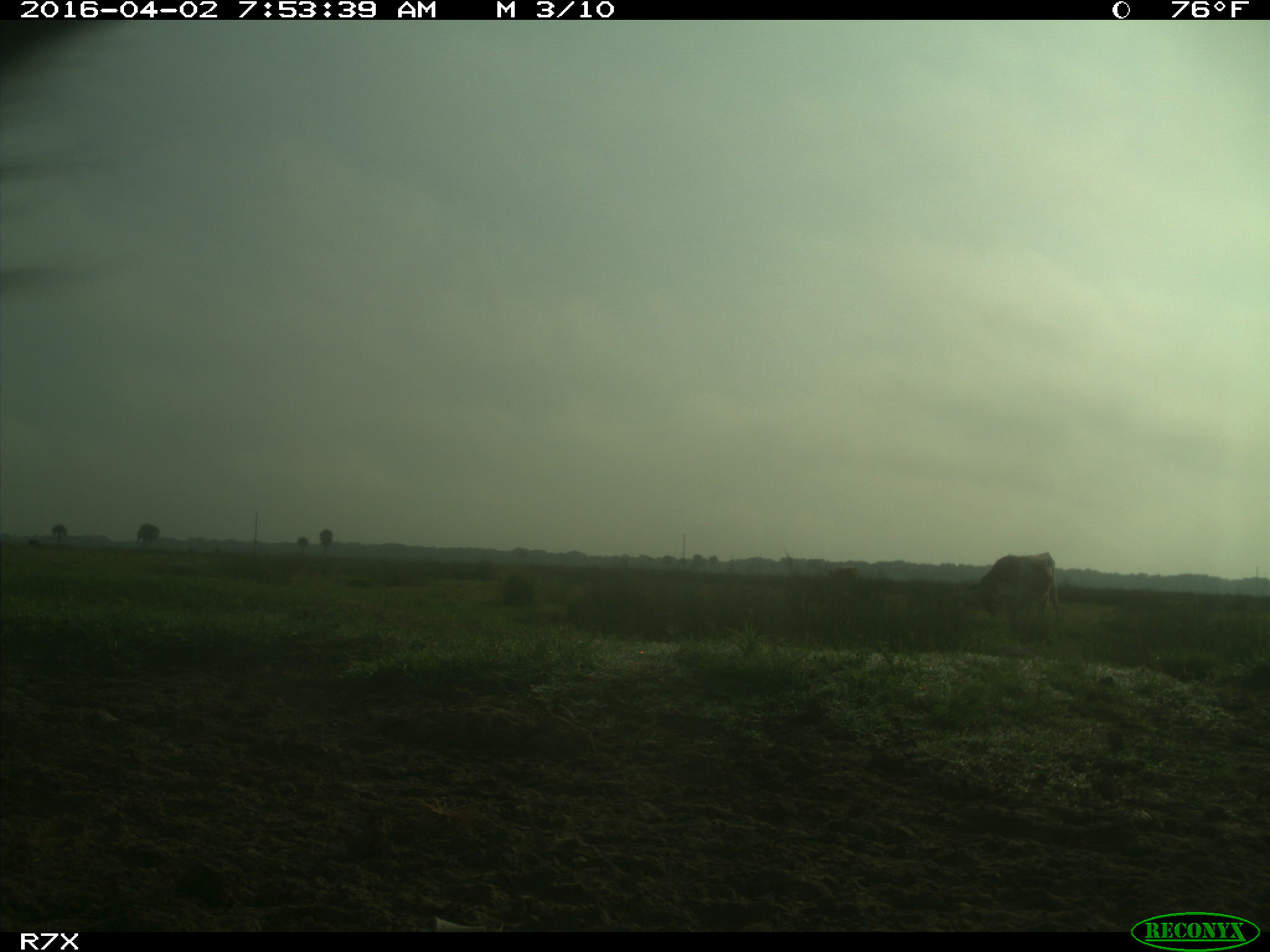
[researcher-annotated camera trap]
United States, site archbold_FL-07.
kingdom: Animalia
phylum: Chordata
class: Mammalia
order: Artiodactyla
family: Bovidae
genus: Bos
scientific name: Bos taurus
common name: domestic cow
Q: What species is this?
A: Bos taurus (domestic cow).